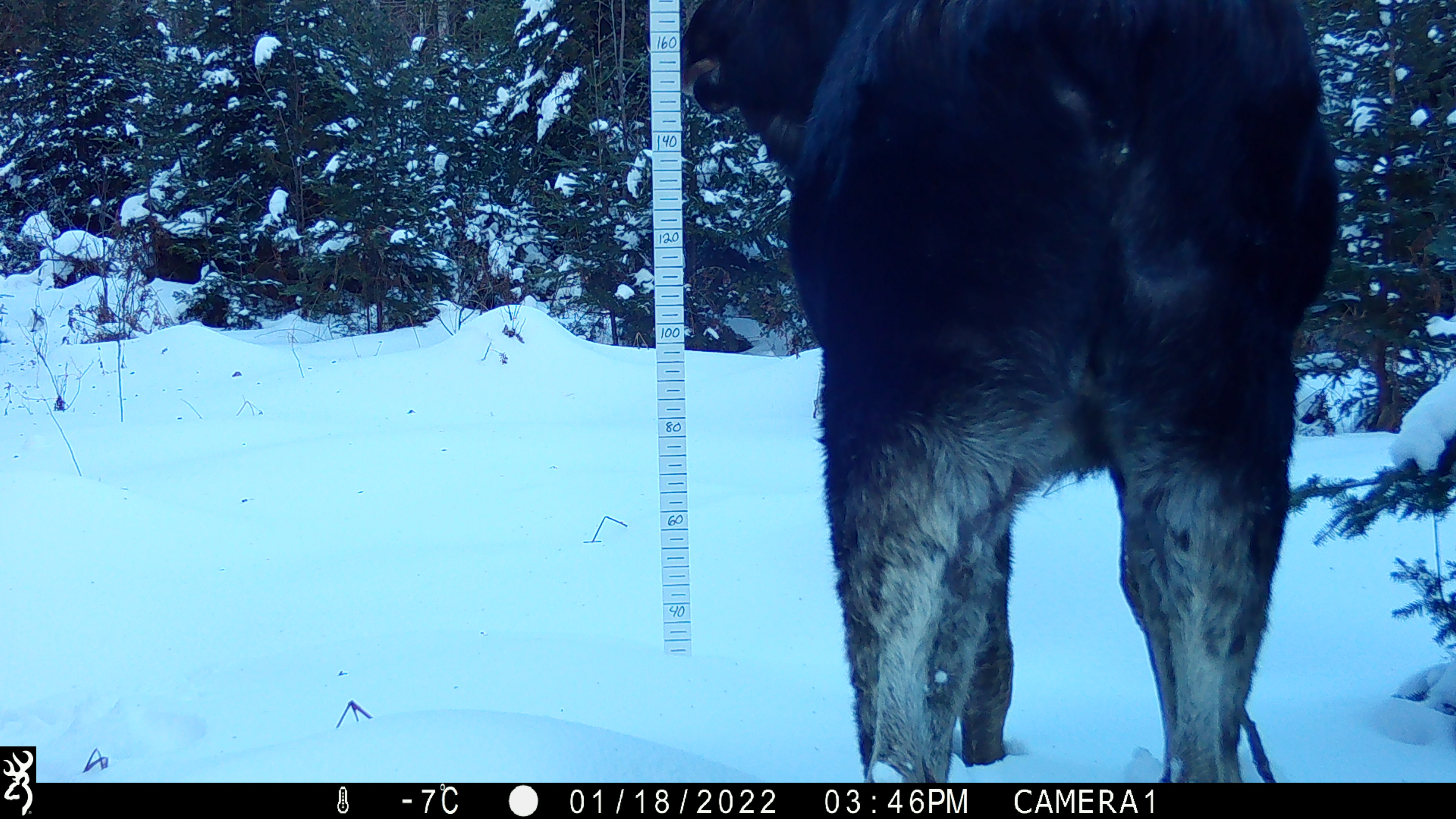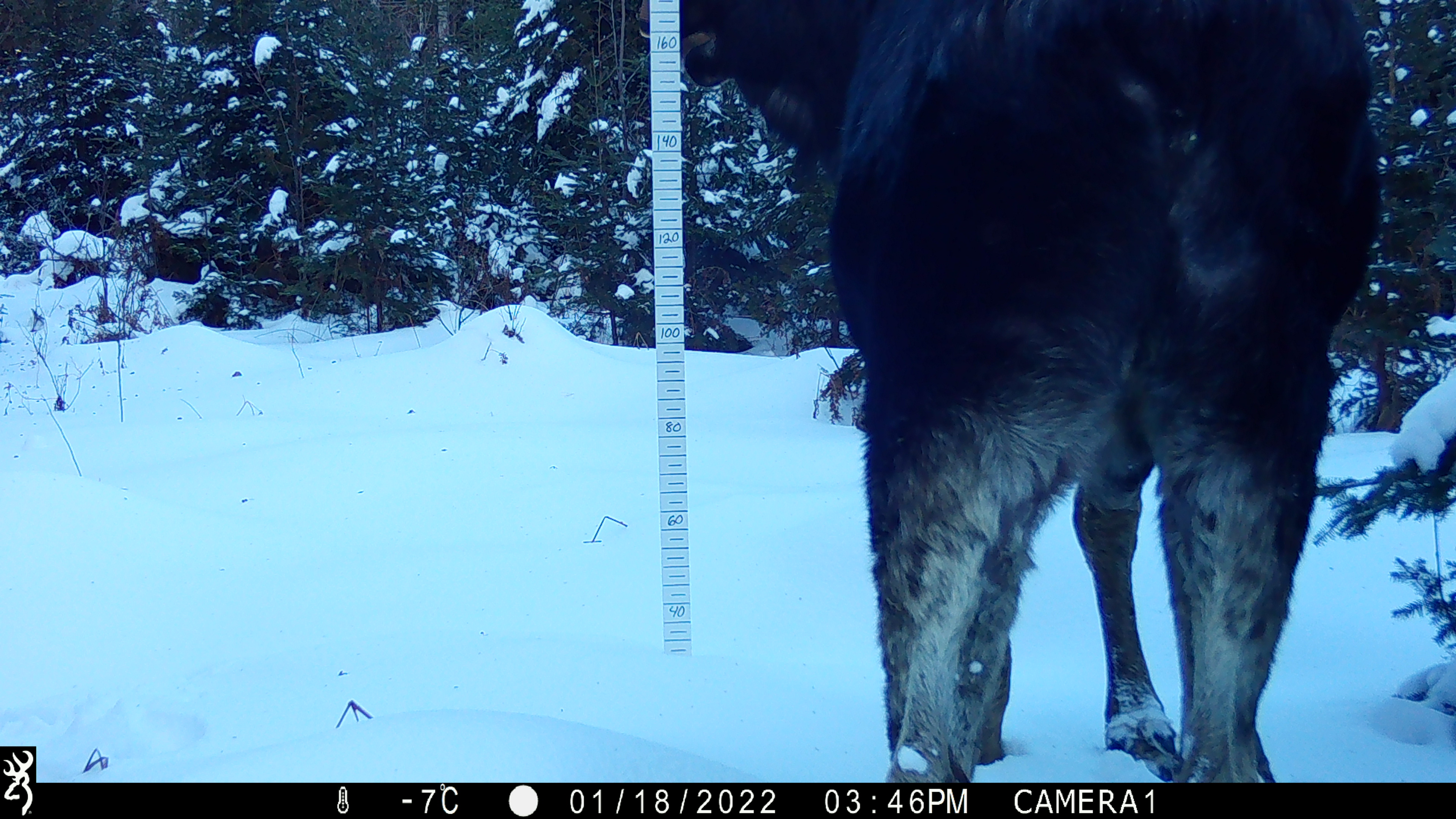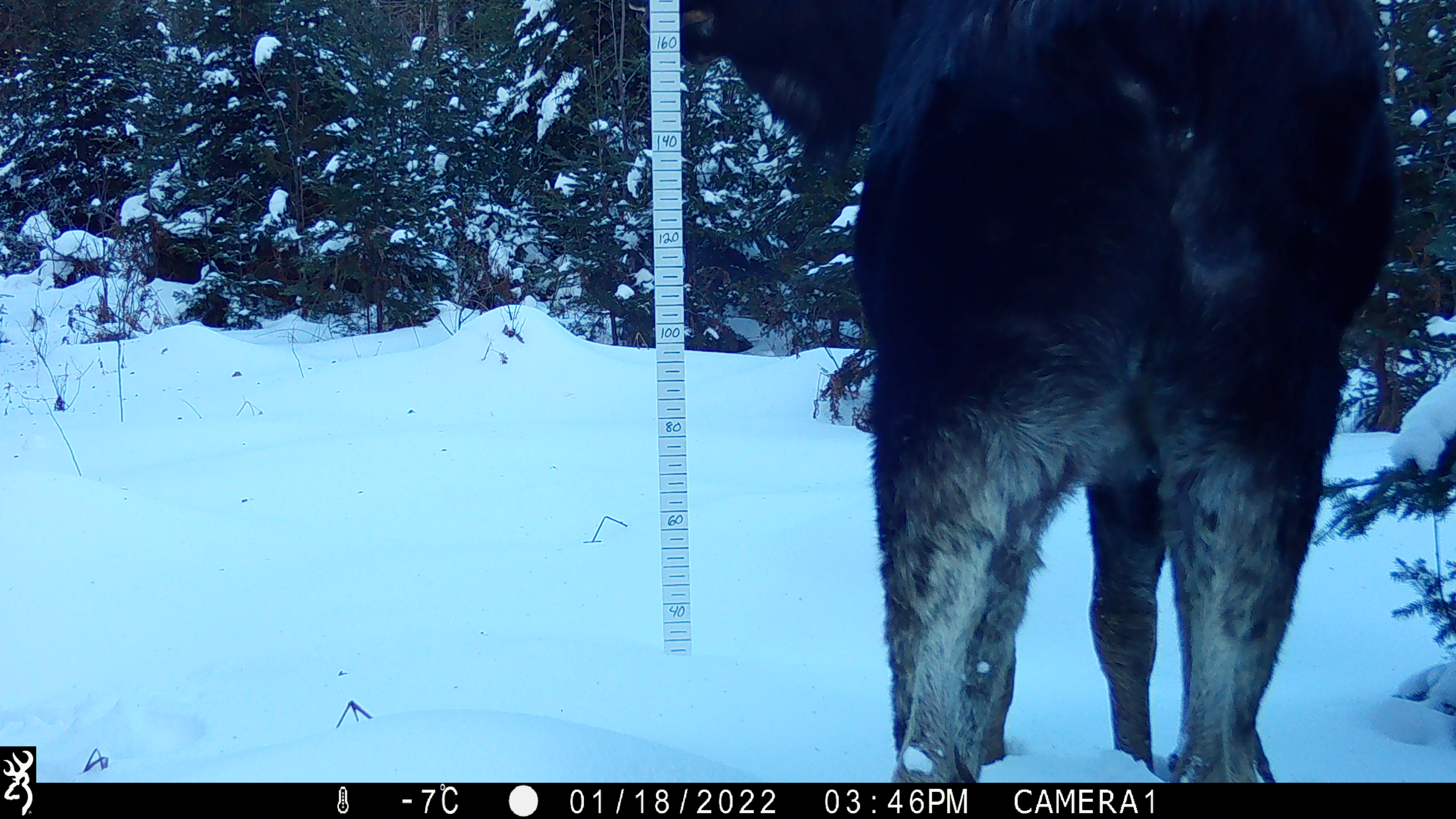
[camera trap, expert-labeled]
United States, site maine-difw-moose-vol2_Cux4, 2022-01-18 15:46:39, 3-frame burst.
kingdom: Animalia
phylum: Chordata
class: Mammalia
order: Artiodactyla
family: Cervidae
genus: Alces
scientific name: Alces alces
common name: moose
Moose (Alces alces).